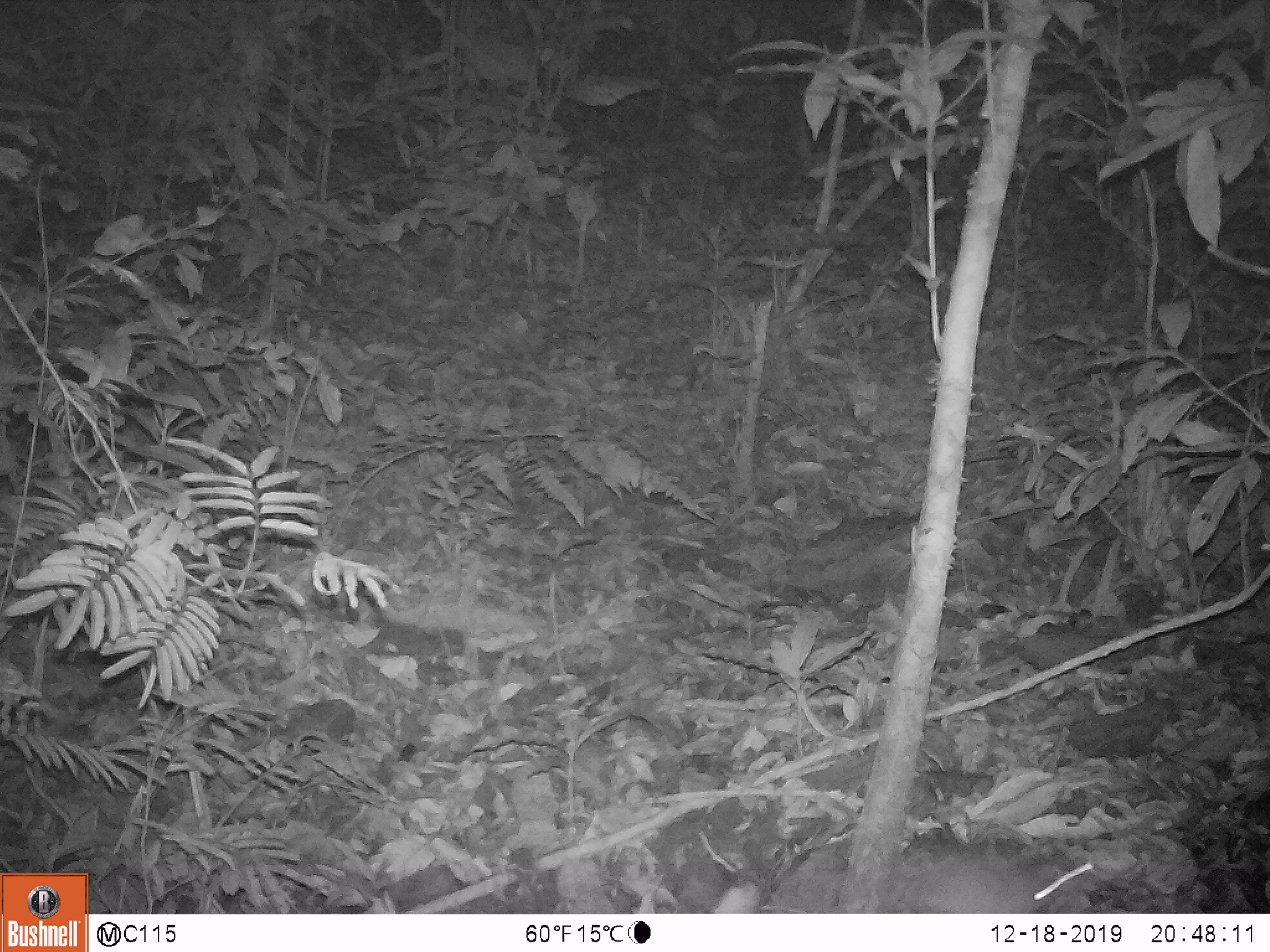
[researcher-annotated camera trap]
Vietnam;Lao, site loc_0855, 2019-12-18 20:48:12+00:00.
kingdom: Animalia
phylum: Chordata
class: Mammalia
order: Rodentia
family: Muridae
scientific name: Muridae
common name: old-world mice and rats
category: unidentified murid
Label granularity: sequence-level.